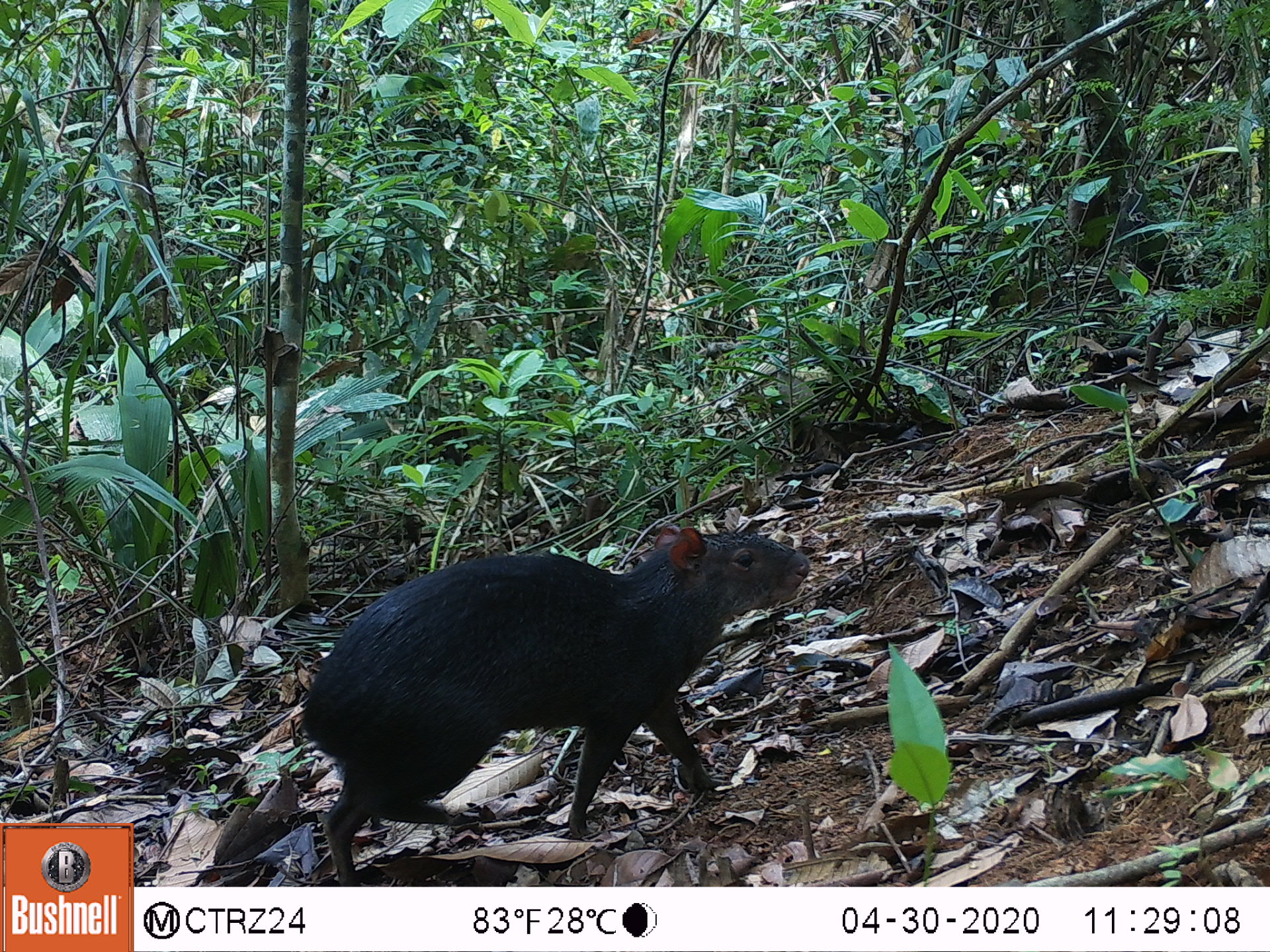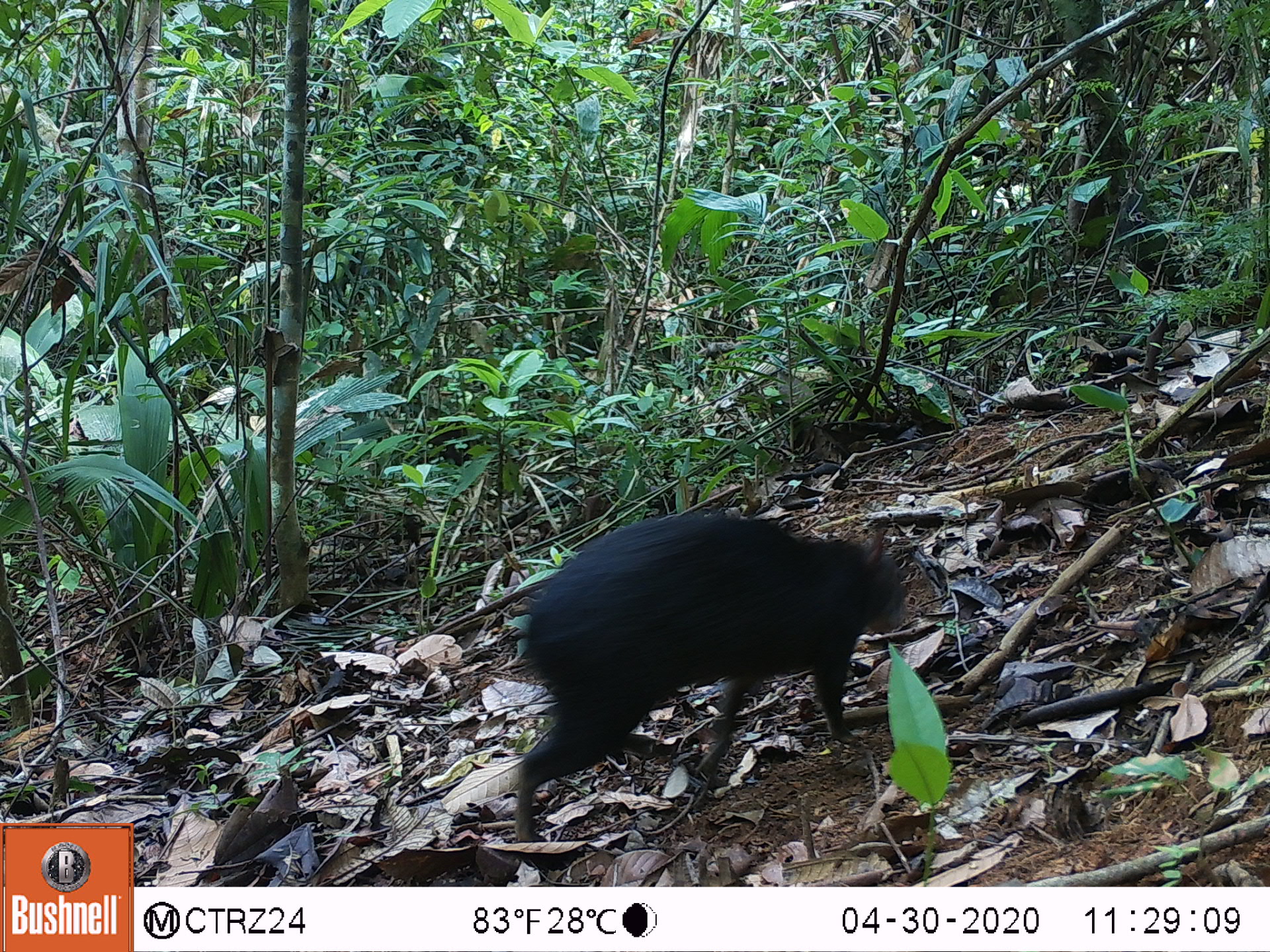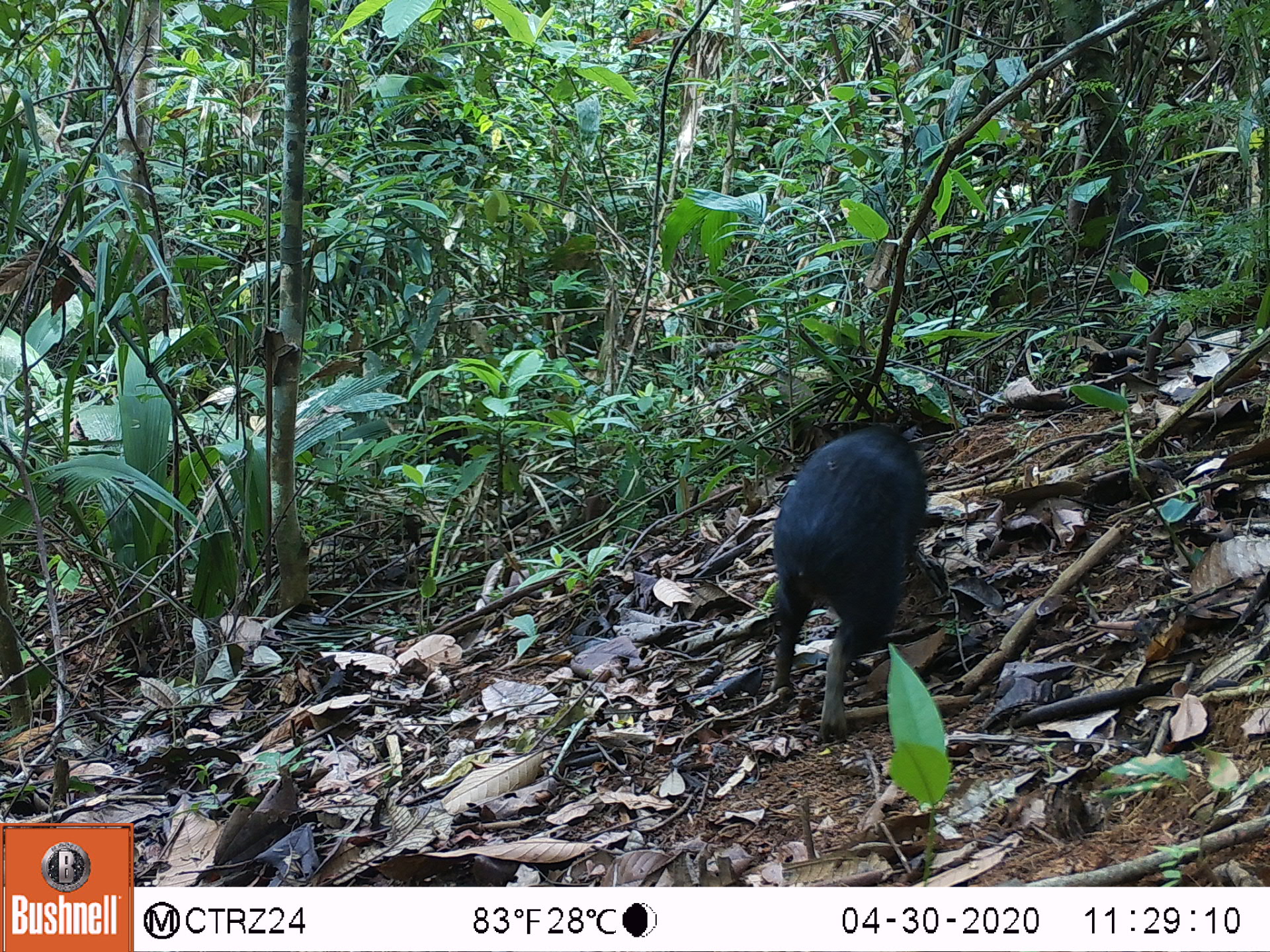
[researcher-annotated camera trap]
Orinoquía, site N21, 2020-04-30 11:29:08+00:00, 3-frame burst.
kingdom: Animalia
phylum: Chordata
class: Mammalia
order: Rodentia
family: Dasyproctidae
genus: Dasyprocta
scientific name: Dasyprocta fuliginosa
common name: black agouti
Black agouti (Dasyprocta fuliginosa).